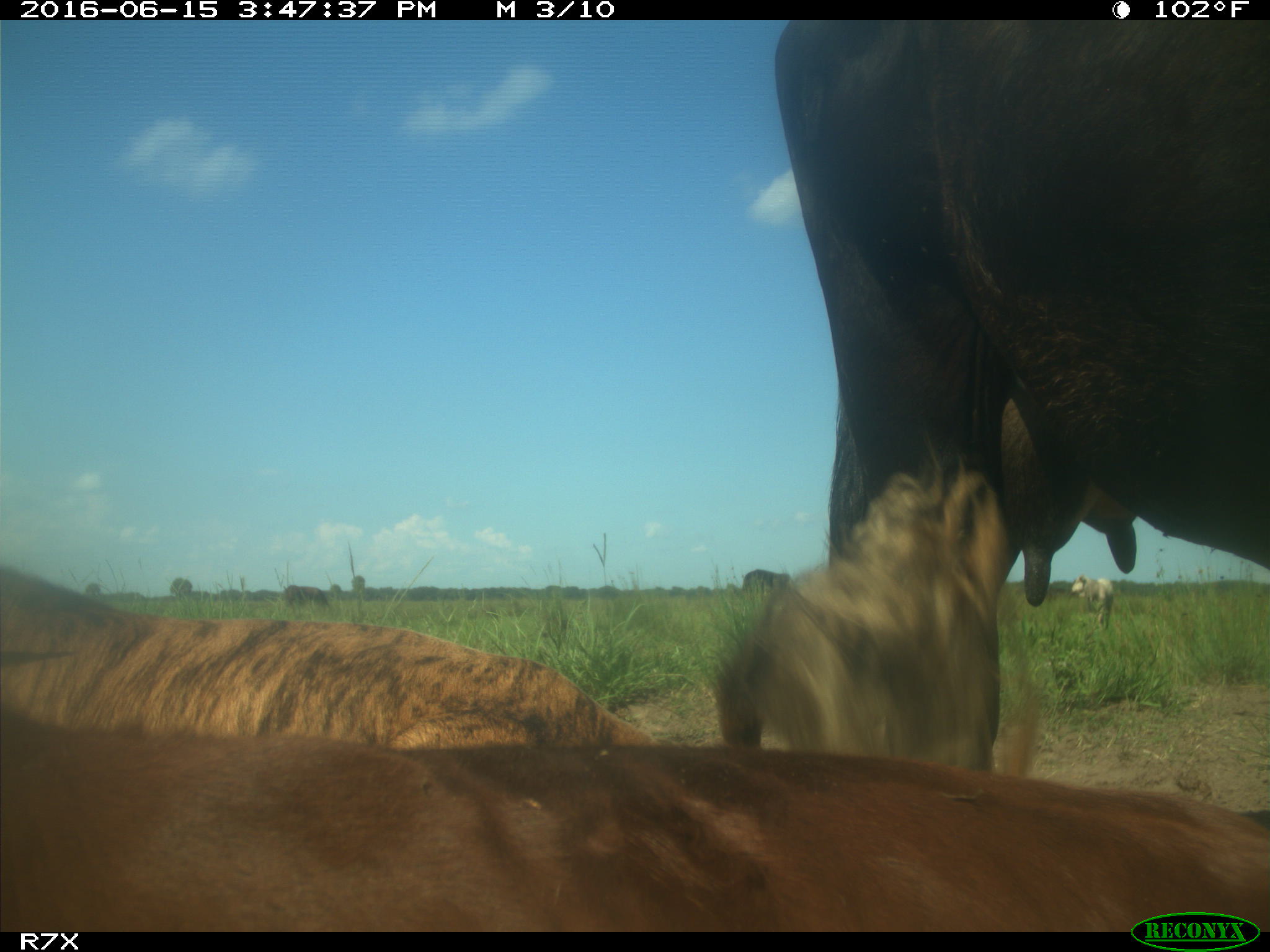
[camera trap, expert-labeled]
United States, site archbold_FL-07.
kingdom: Animalia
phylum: Chordata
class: Mammalia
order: Artiodactyla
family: Bovidae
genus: Bos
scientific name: Bos taurus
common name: domestic cow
Bos taurus (domestic cow).